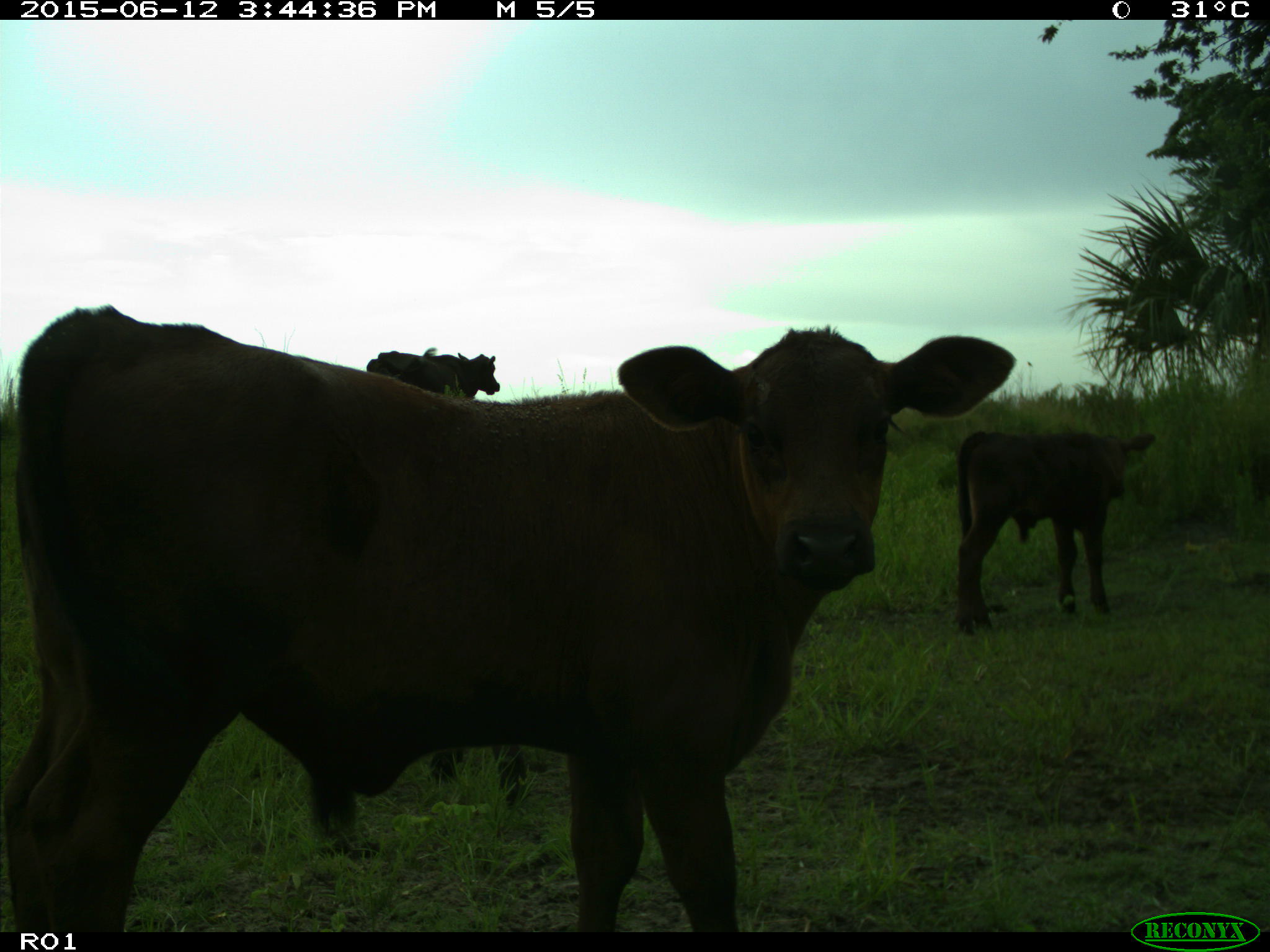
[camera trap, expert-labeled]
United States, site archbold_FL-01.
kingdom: Animalia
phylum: Chordata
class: Mammalia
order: Artiodactyla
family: Bovidae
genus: Bos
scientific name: Bos taurus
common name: domestic cow